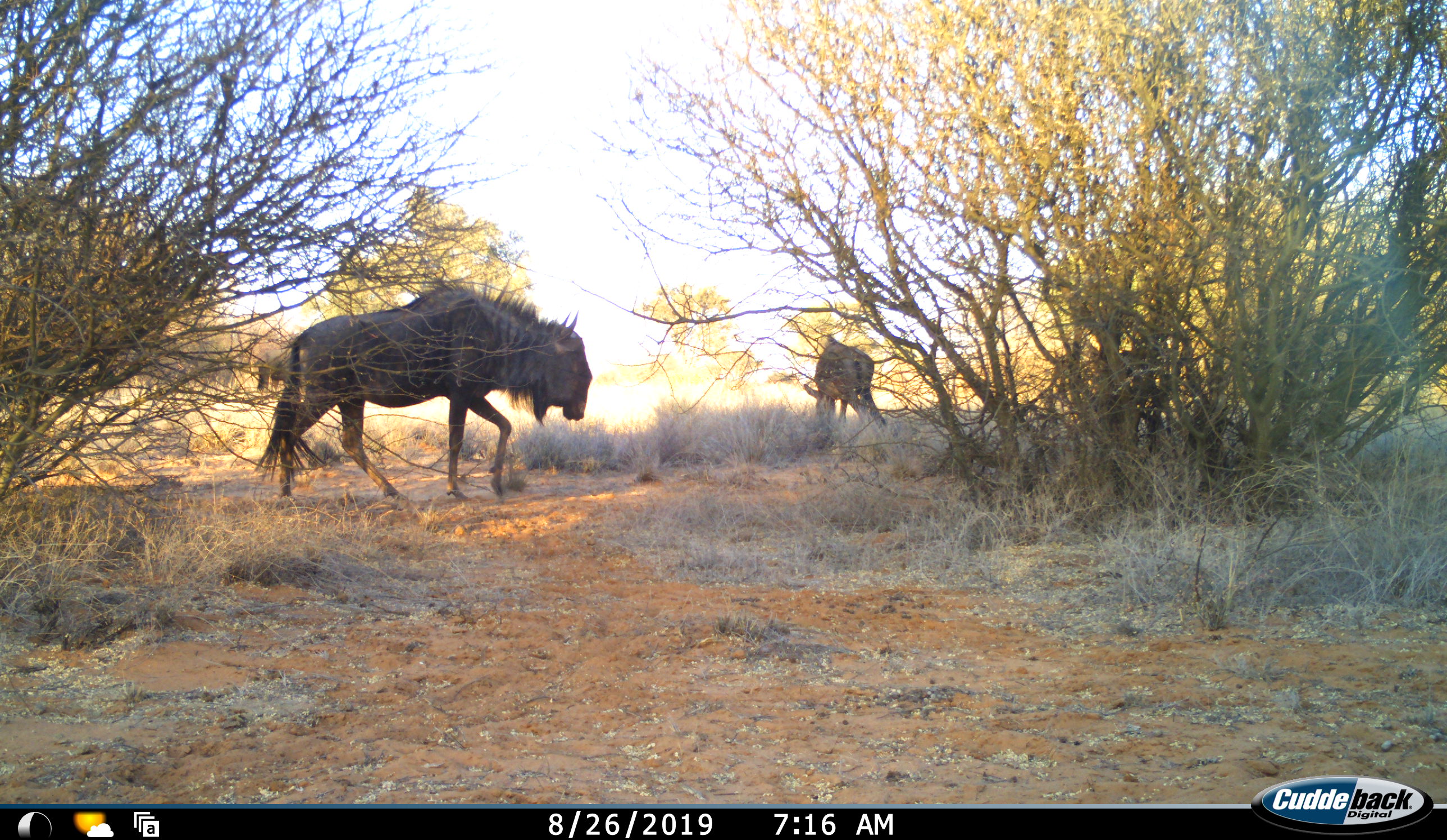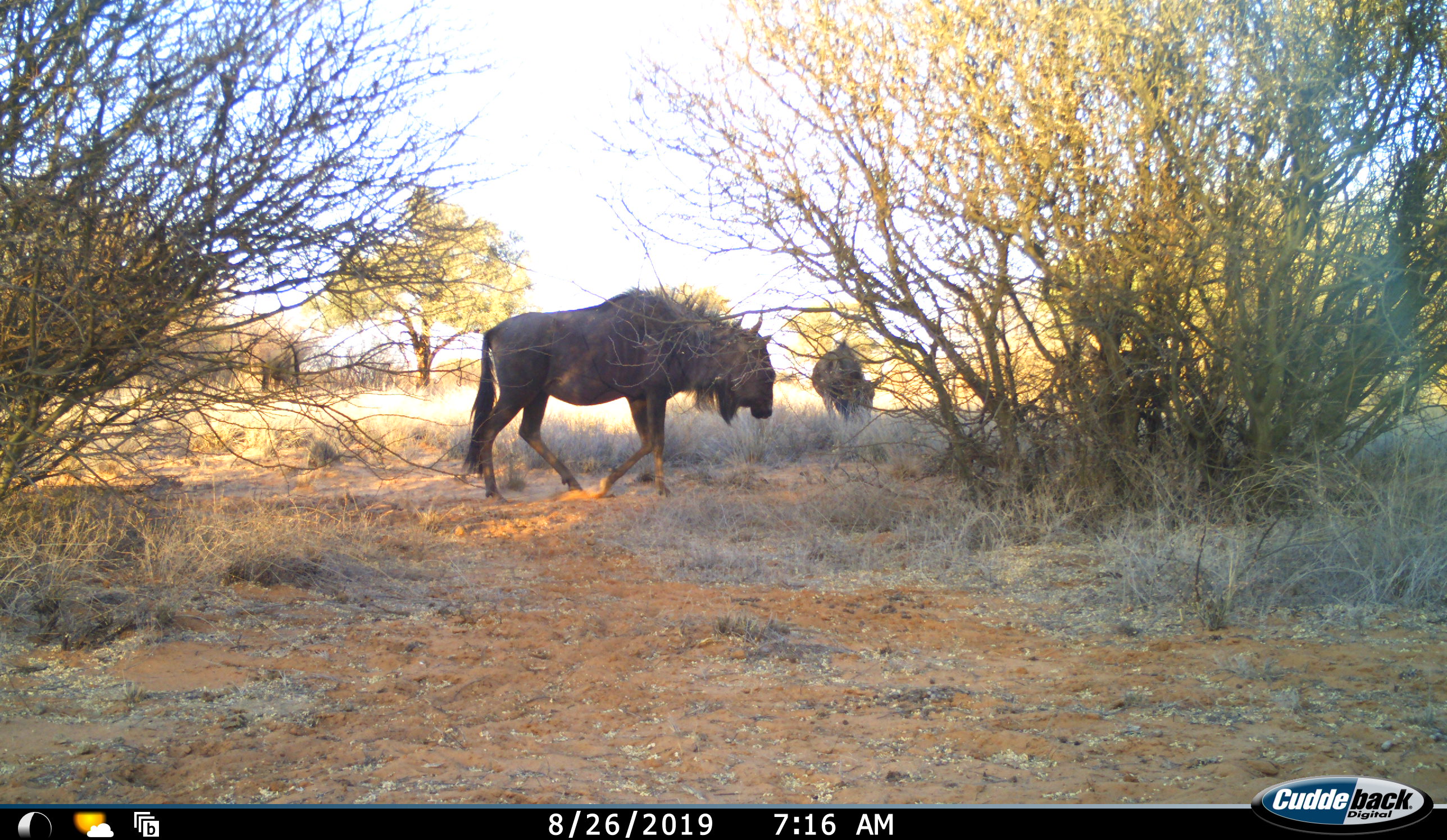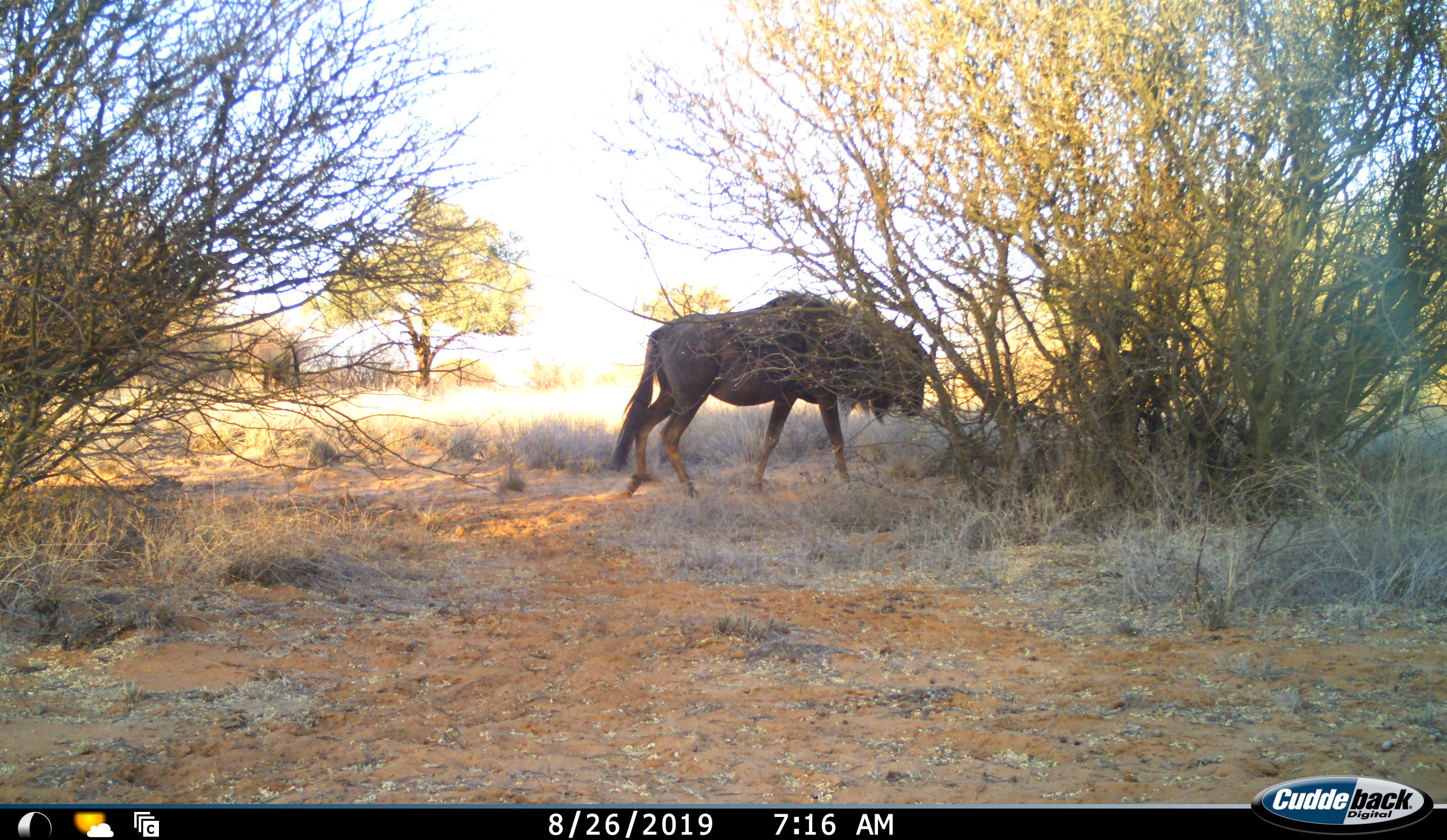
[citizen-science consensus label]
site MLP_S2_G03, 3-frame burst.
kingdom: Animalia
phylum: Chordata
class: Mammalia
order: Artiodactyla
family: Bovidae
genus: Connochaetes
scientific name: Connochaetes taurinus taurinus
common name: blue wildebeest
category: wildebeestblue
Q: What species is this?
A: Wildebeestblue (blue wildebeest) (Connochaetes taurinus taurinus).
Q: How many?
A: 2.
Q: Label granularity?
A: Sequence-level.